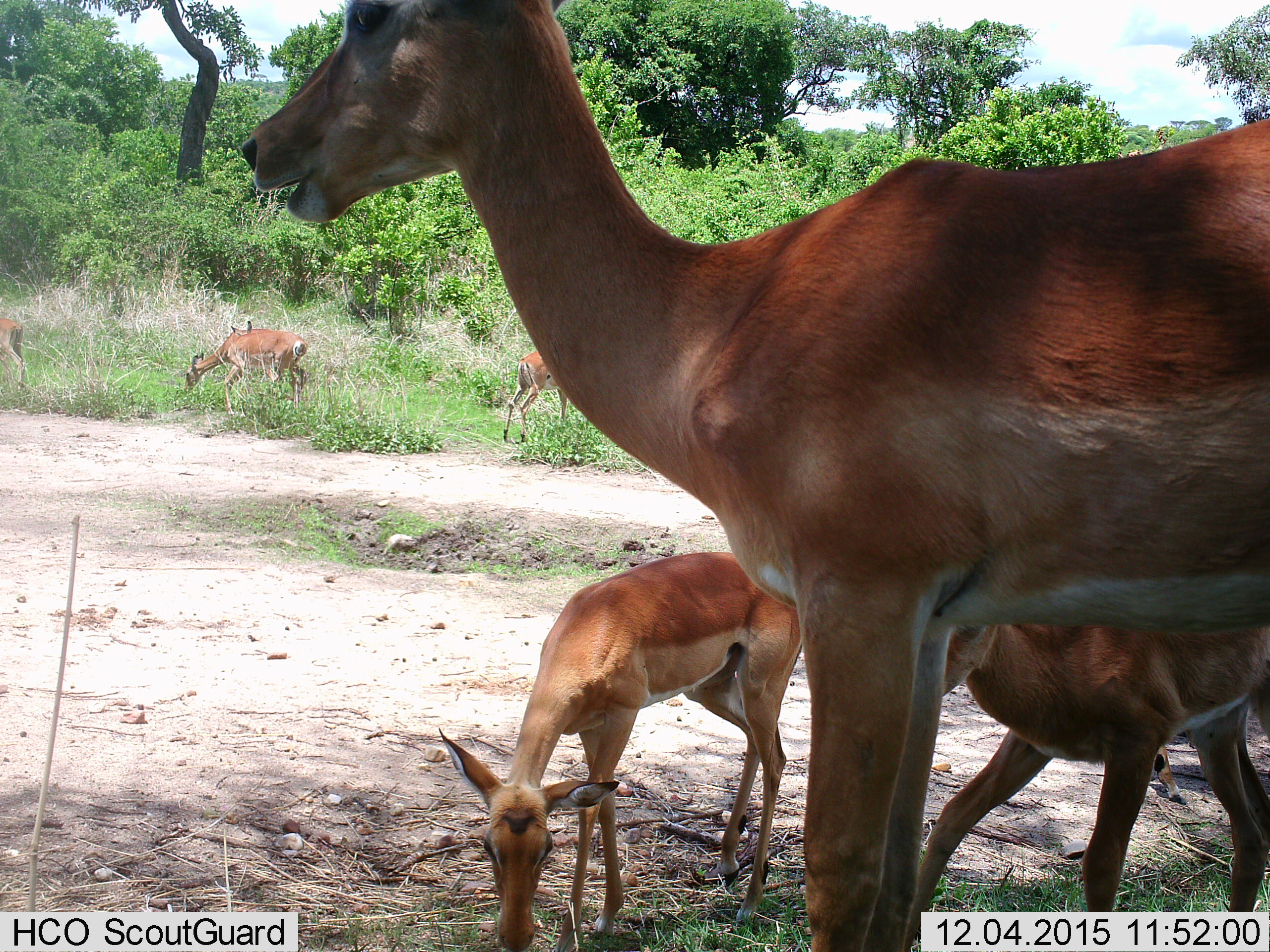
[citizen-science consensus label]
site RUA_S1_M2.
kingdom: Animalia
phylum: Chordata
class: Mammalia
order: Artiodactyla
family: Bovidae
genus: Aepyceros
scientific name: Aepyceros melampus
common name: impala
Impala (Aepyceros melampus), count 8. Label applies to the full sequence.